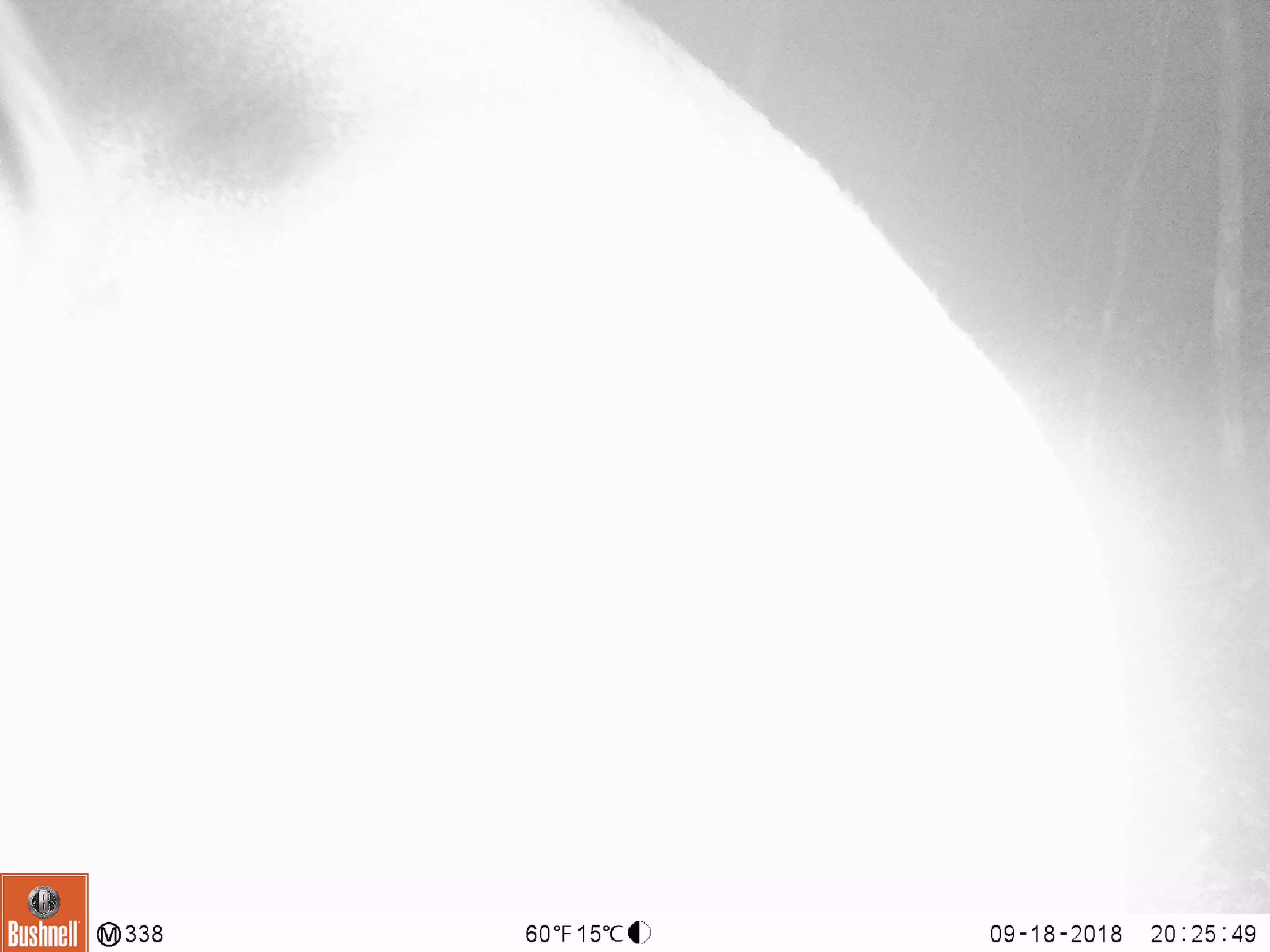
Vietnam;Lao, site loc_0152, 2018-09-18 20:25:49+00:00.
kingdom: Animalia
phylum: Chordata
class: Mammalia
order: Artiodactyla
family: Cervidae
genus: Muntiacus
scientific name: Muntiacus vuquangensis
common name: large-antlered muntjac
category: large antlered muntjac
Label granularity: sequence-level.